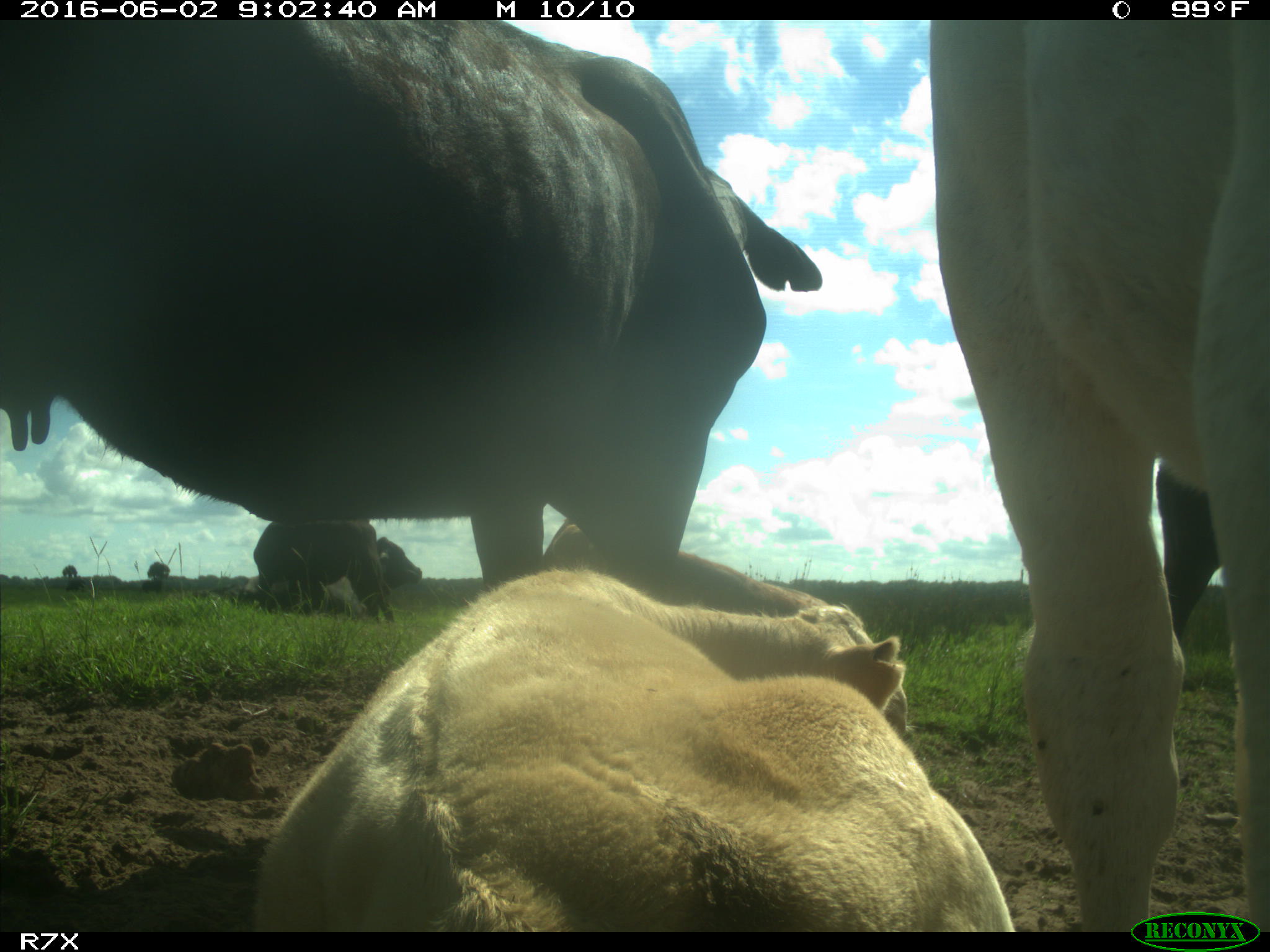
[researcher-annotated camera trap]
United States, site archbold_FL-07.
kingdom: Animalia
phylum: Chordata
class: Mammalia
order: Artiodactyla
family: Bovidae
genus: Bos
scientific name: Bos taurus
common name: domestic cow